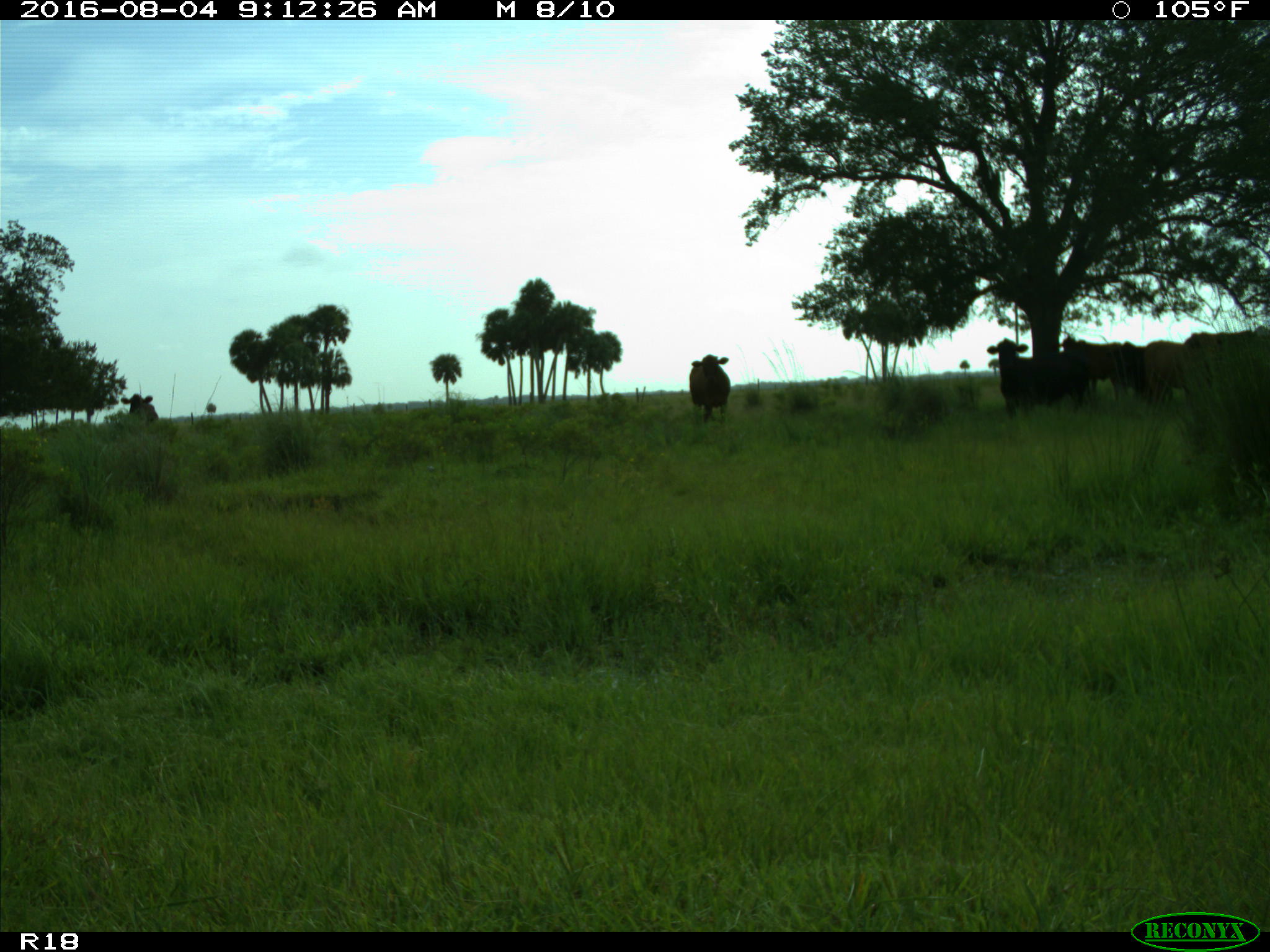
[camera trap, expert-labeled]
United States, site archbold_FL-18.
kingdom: Animalia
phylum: Chordata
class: Mammalia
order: Artiodactyla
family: Bovidae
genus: Bos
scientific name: Bos taurus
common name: domestic cow